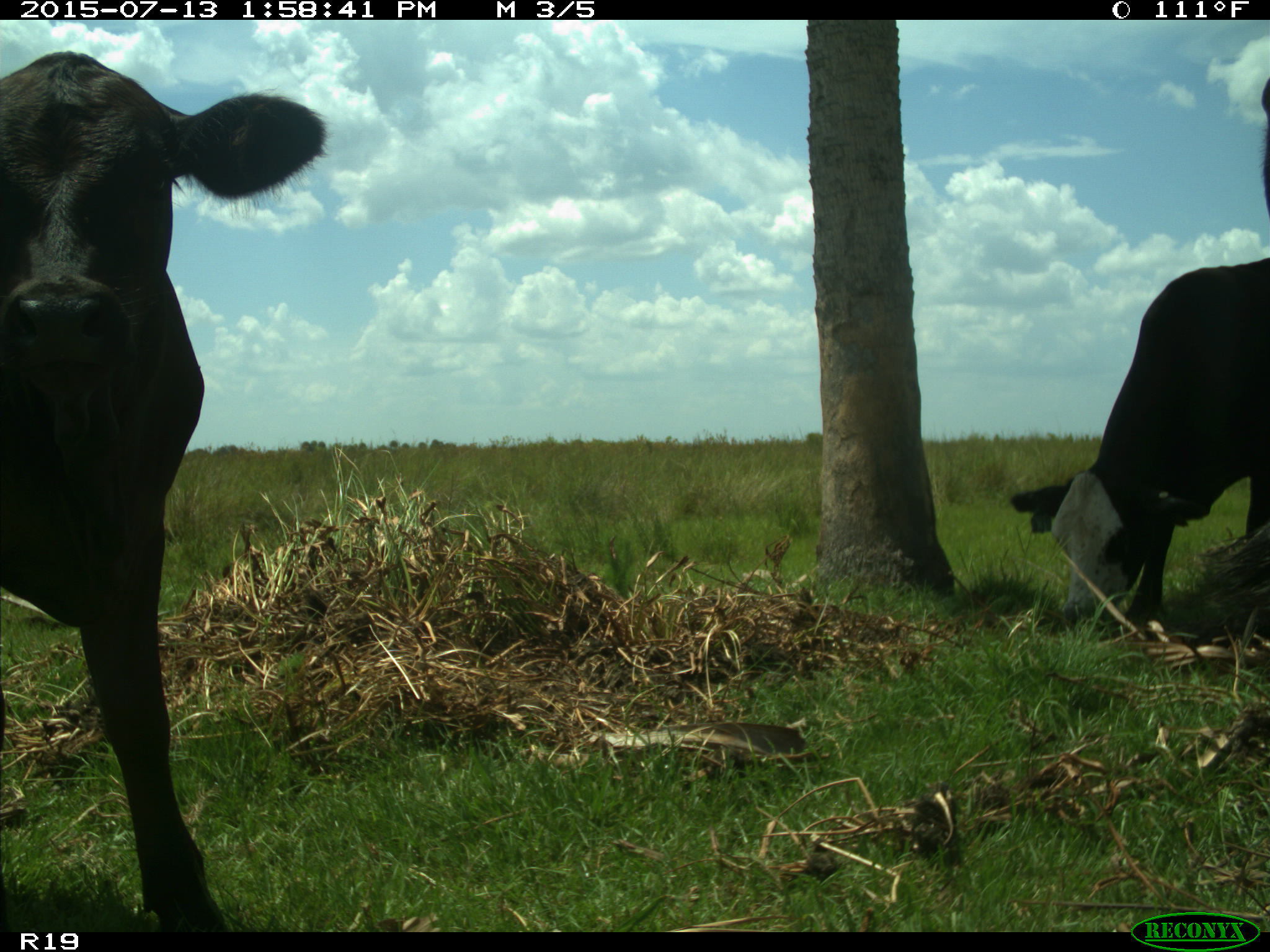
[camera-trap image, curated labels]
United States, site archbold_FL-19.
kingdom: Animalia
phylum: Chordata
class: Mammalia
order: Artiodactyla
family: Bovidae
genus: Bos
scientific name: Bos taurus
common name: domestic cow